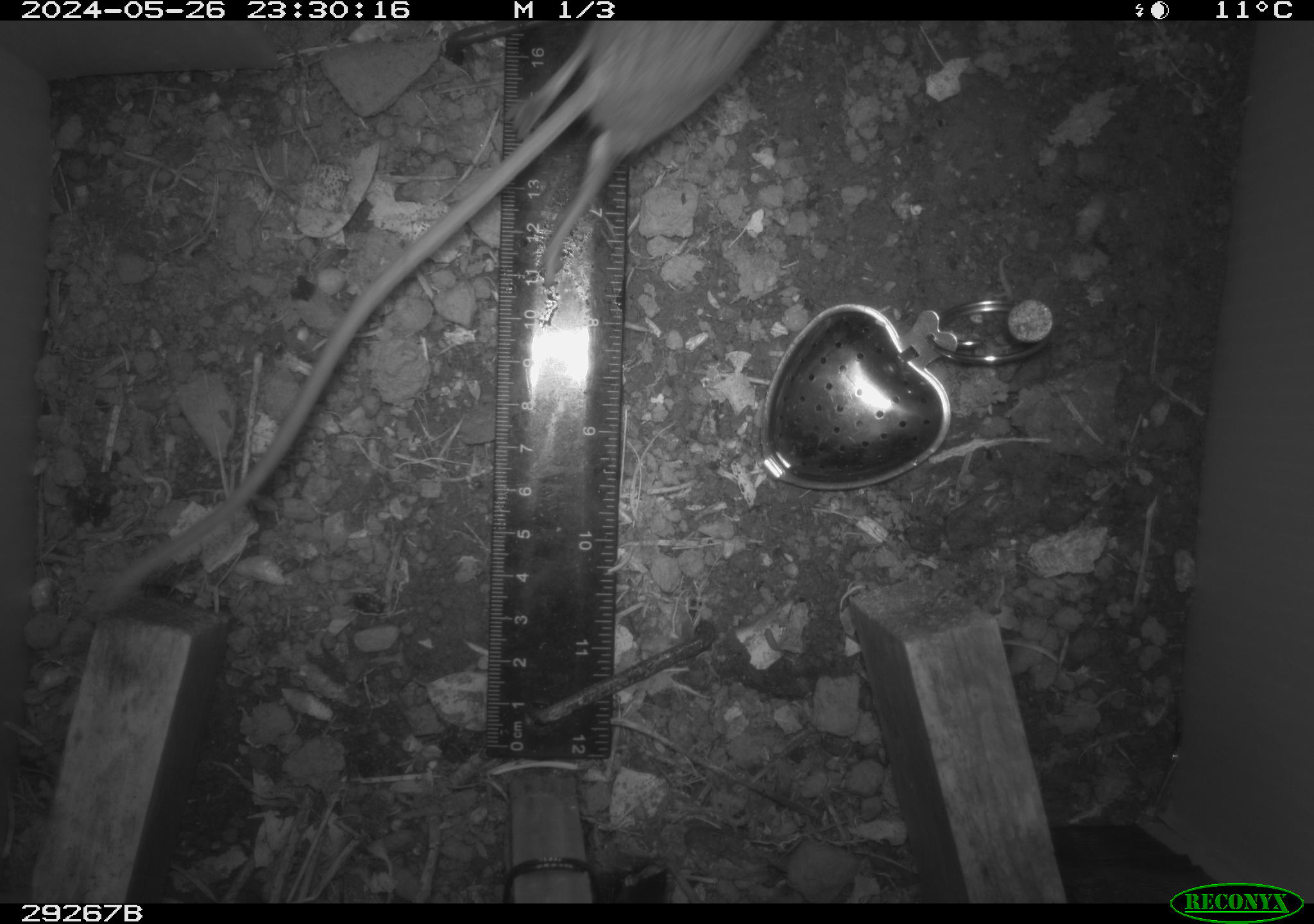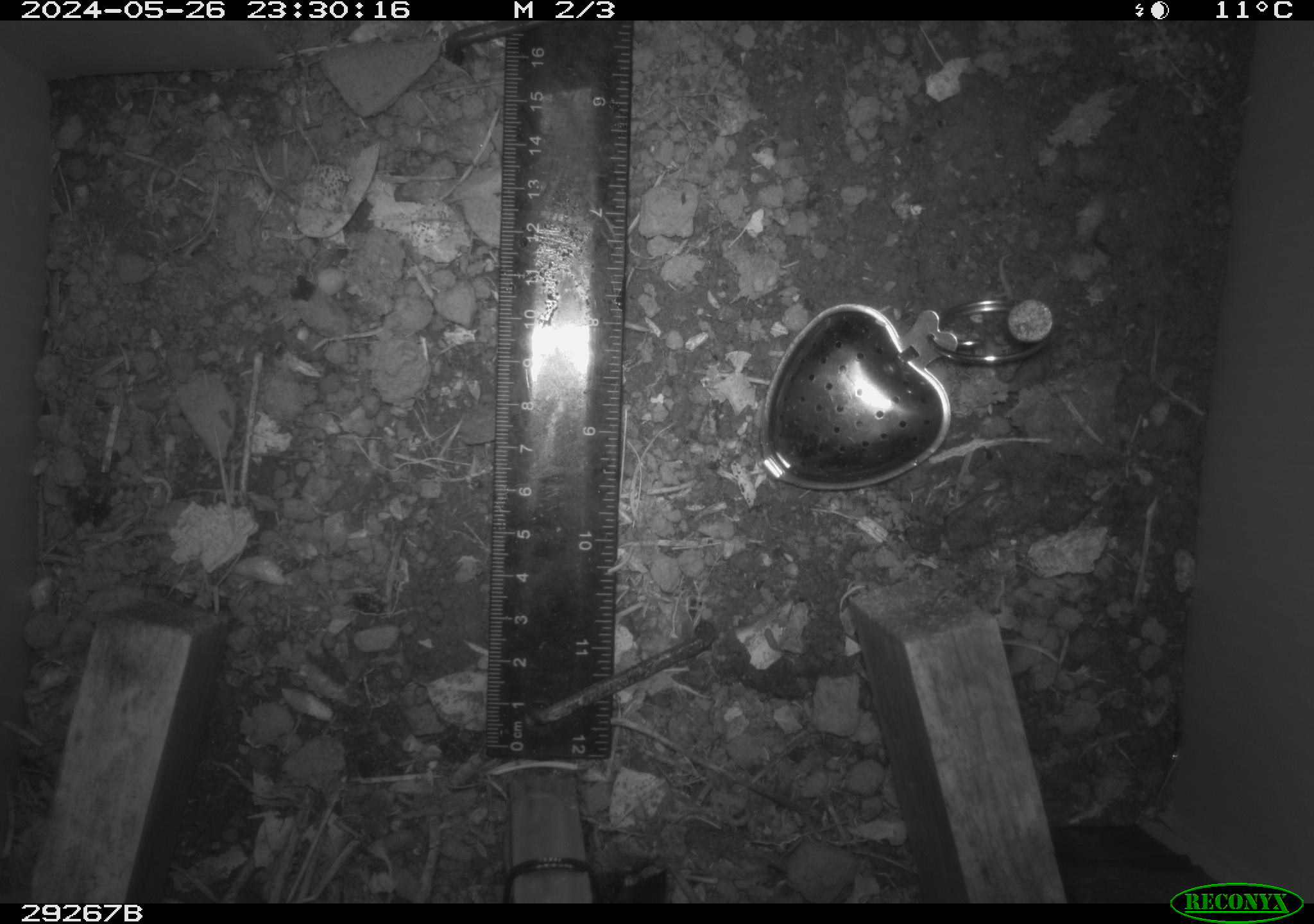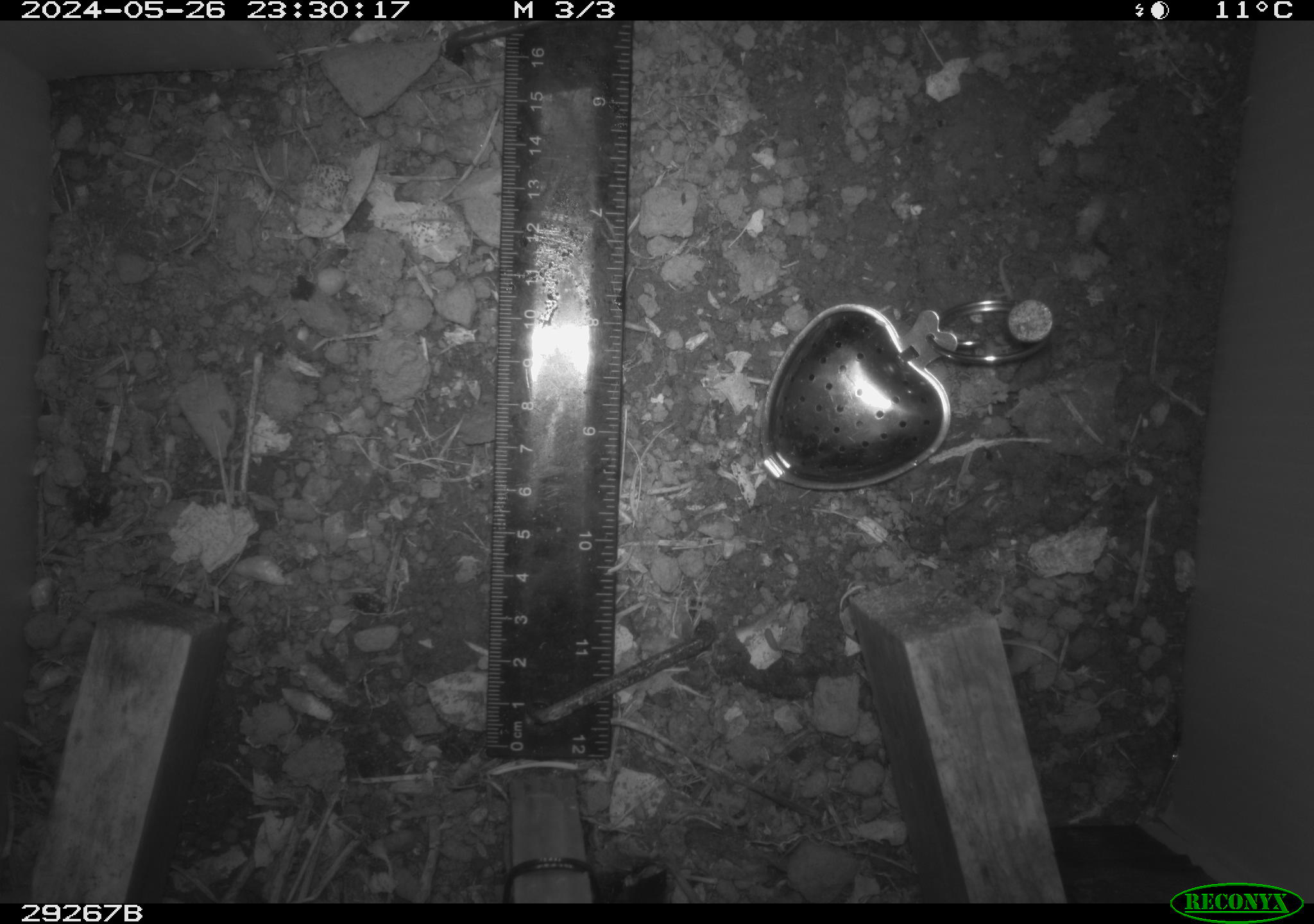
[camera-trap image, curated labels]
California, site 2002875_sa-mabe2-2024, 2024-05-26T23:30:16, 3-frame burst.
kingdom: Animalia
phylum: Chordata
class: Mammalia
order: Rodentia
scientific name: Rodentia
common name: mouse species